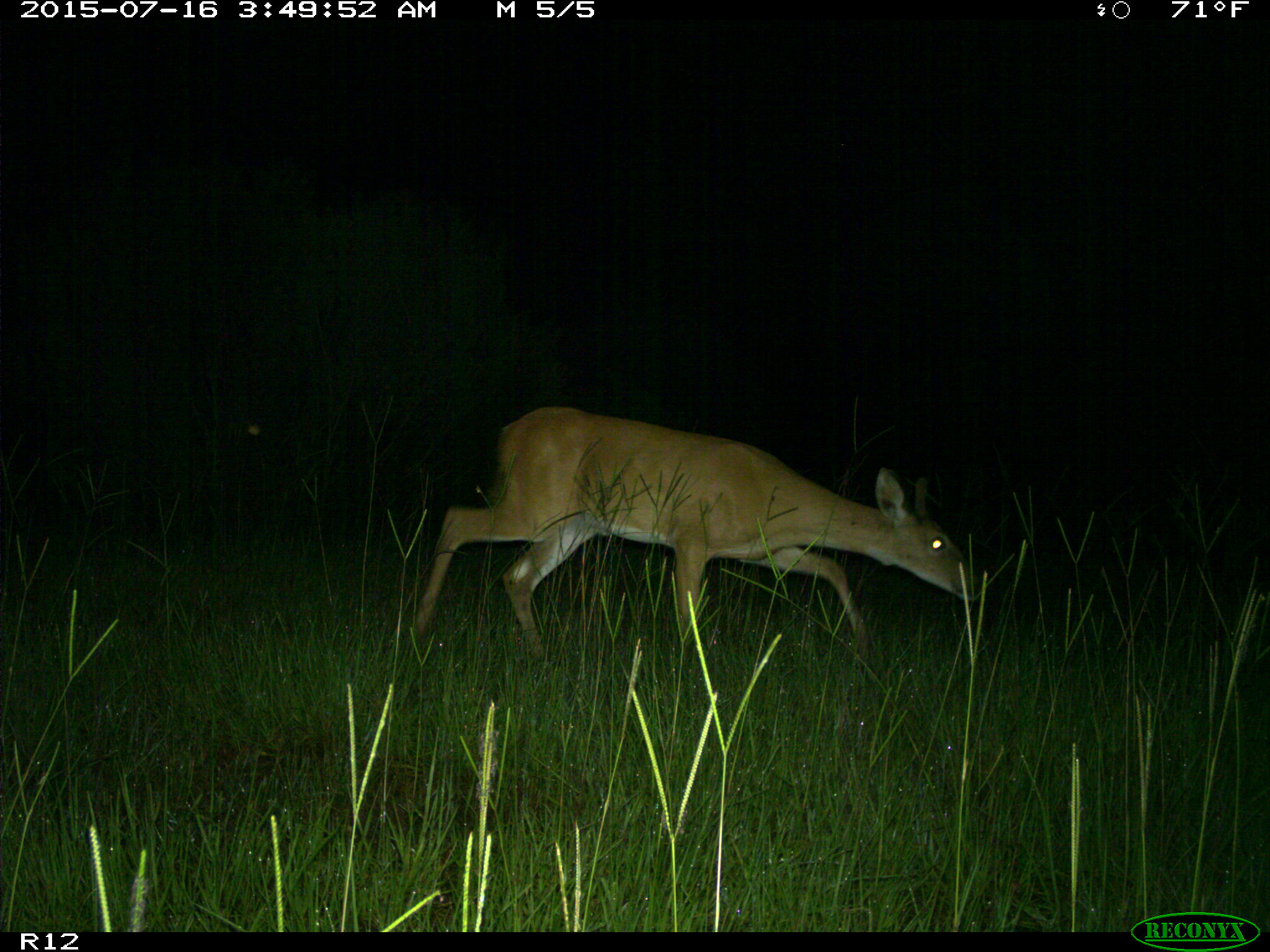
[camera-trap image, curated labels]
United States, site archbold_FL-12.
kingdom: Animalia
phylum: Chordata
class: Mammalia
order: Artiodactyla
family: Cervidae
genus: Odocoileus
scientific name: Odocoileus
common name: deer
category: unidentified deer